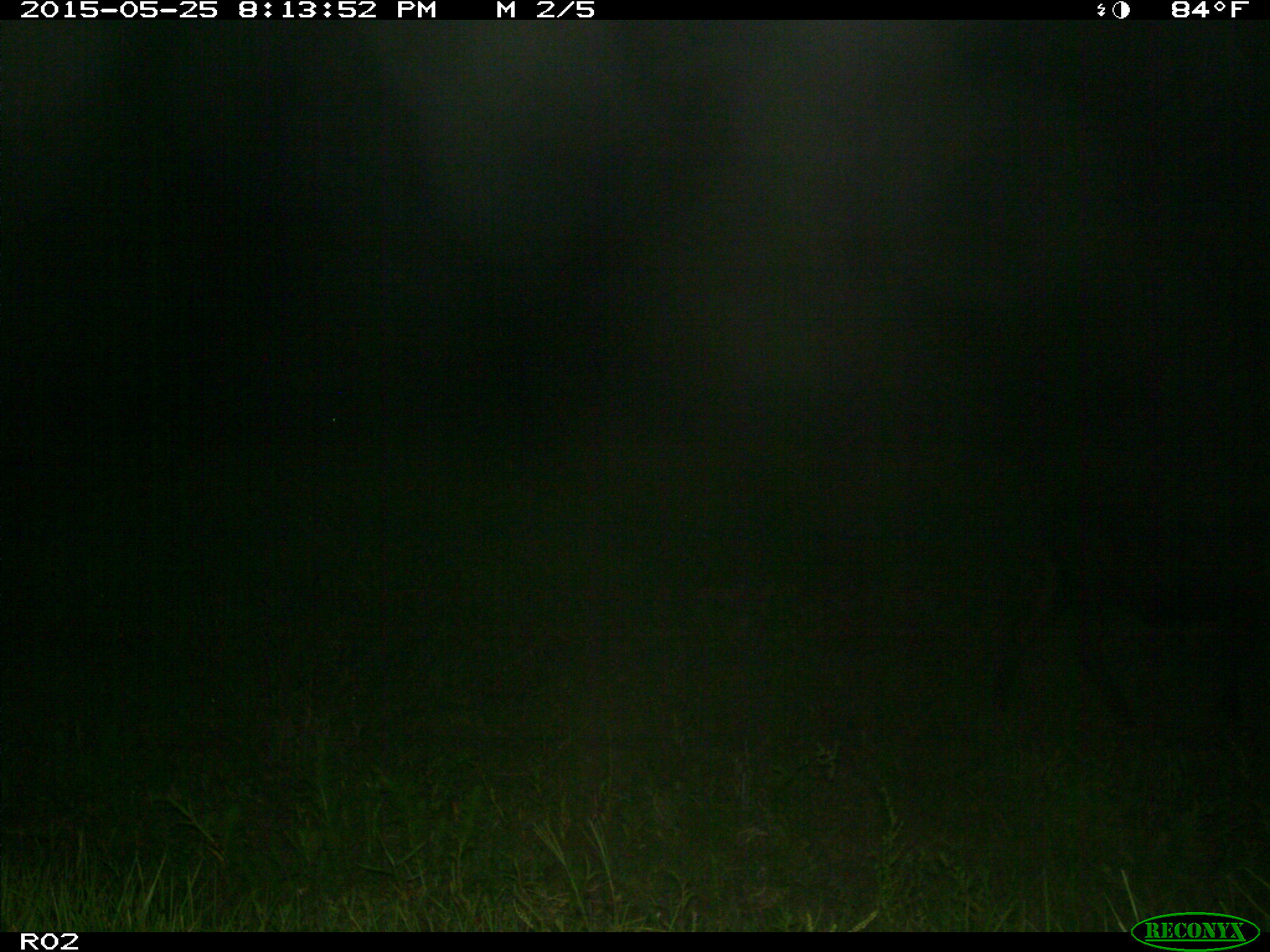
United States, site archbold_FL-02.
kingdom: Animalia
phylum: Chordata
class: Mammalia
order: Artiodactyla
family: Bovidae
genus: Bos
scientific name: Bos taurus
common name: domestic cow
Bos taurus (domestic cow).